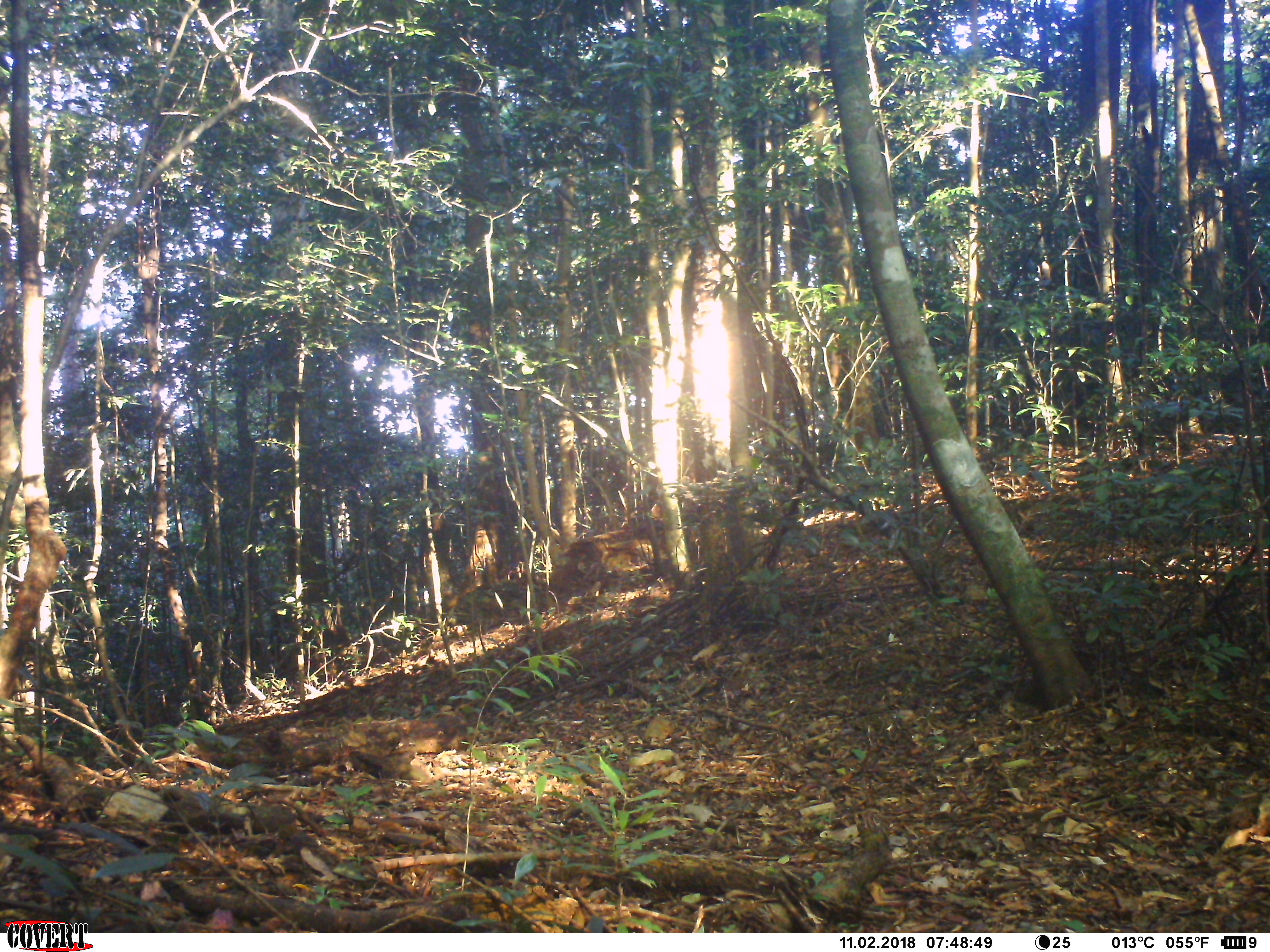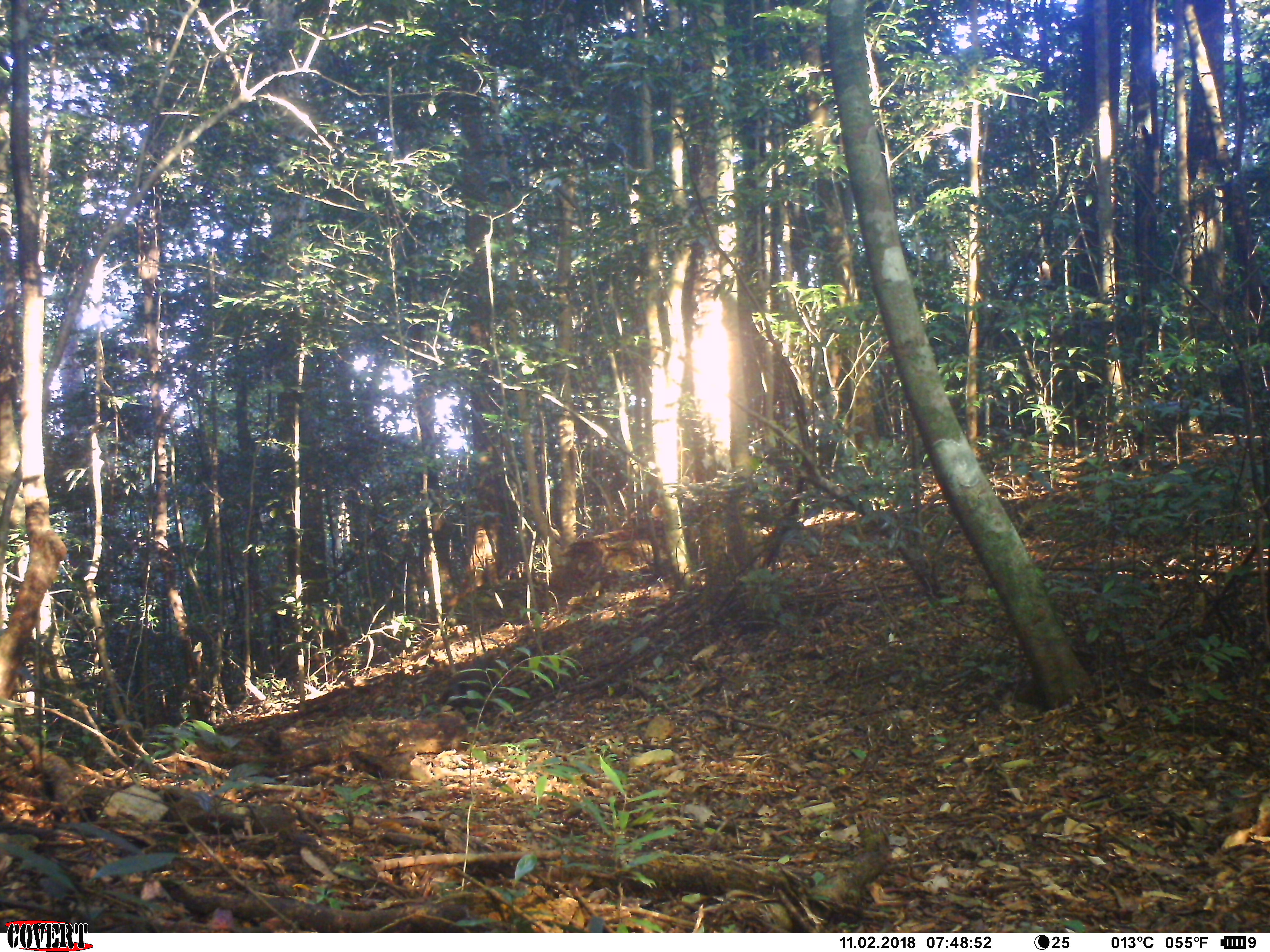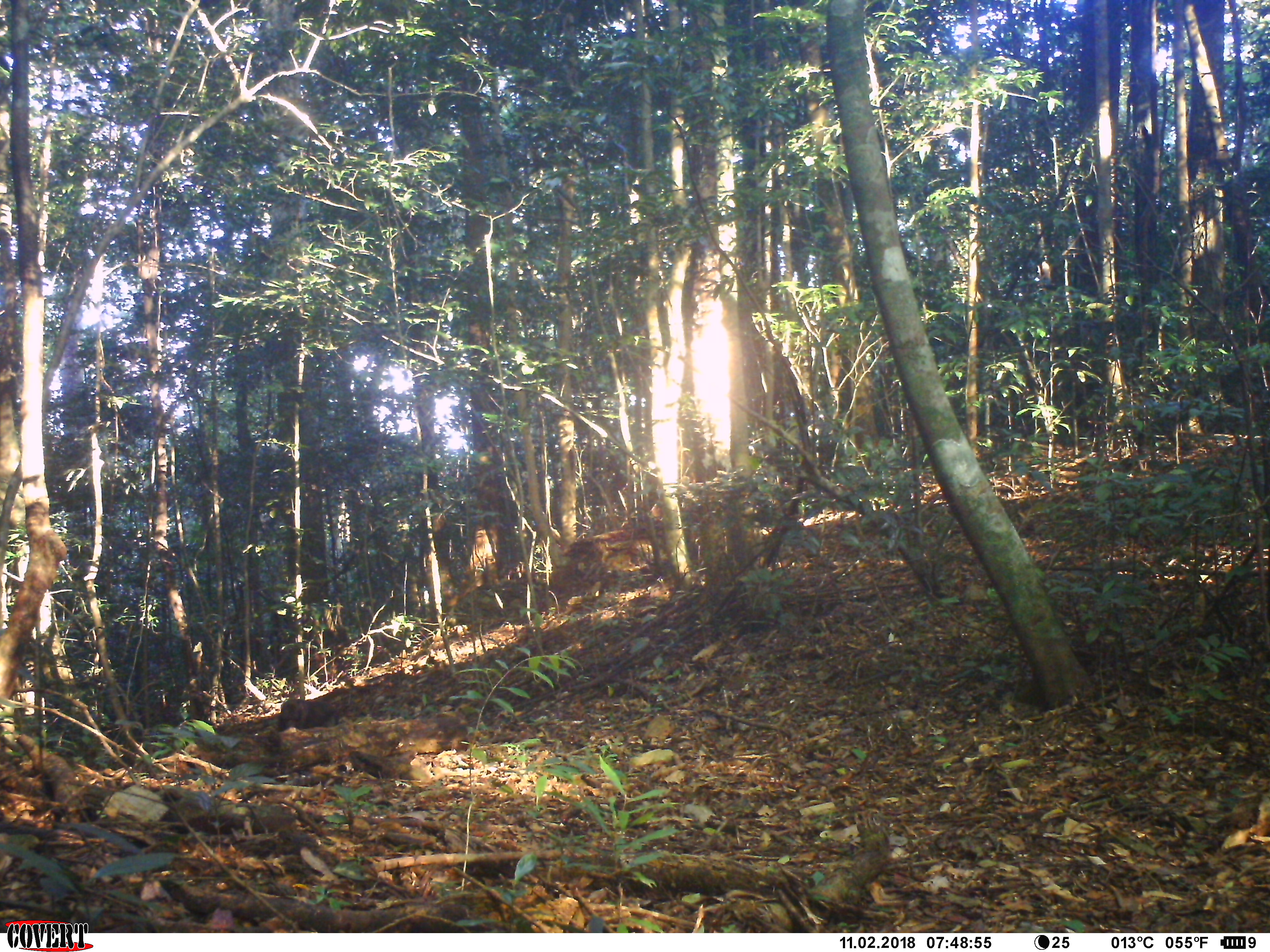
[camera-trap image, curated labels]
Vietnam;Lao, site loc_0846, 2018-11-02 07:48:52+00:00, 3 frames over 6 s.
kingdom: Animalia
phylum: Chordata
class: Mammalia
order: Primates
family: Cercopithecidae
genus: Macaca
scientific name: Macaca arctoides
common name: stump-tailed macaque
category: stump tailed macaque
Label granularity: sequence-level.